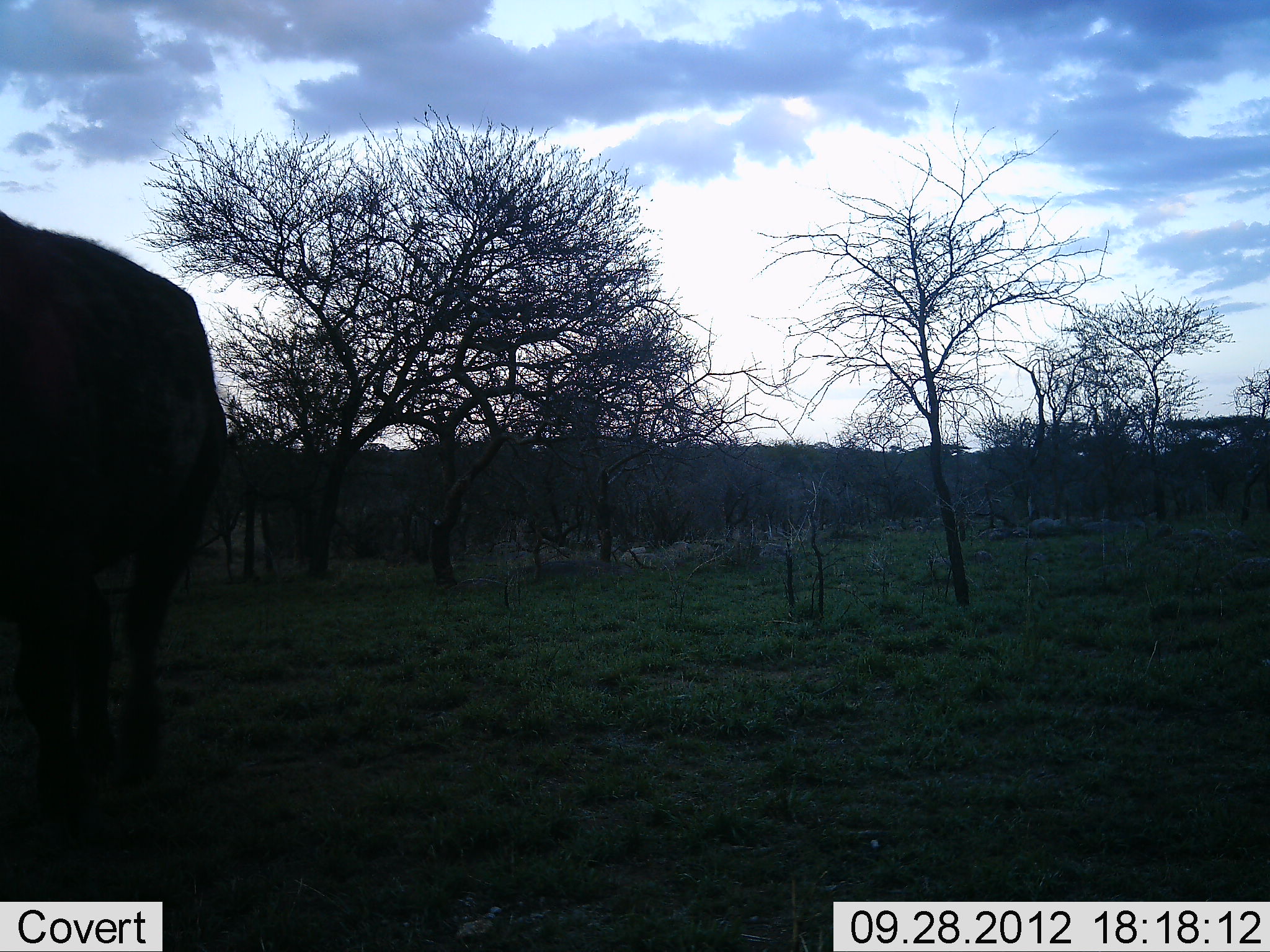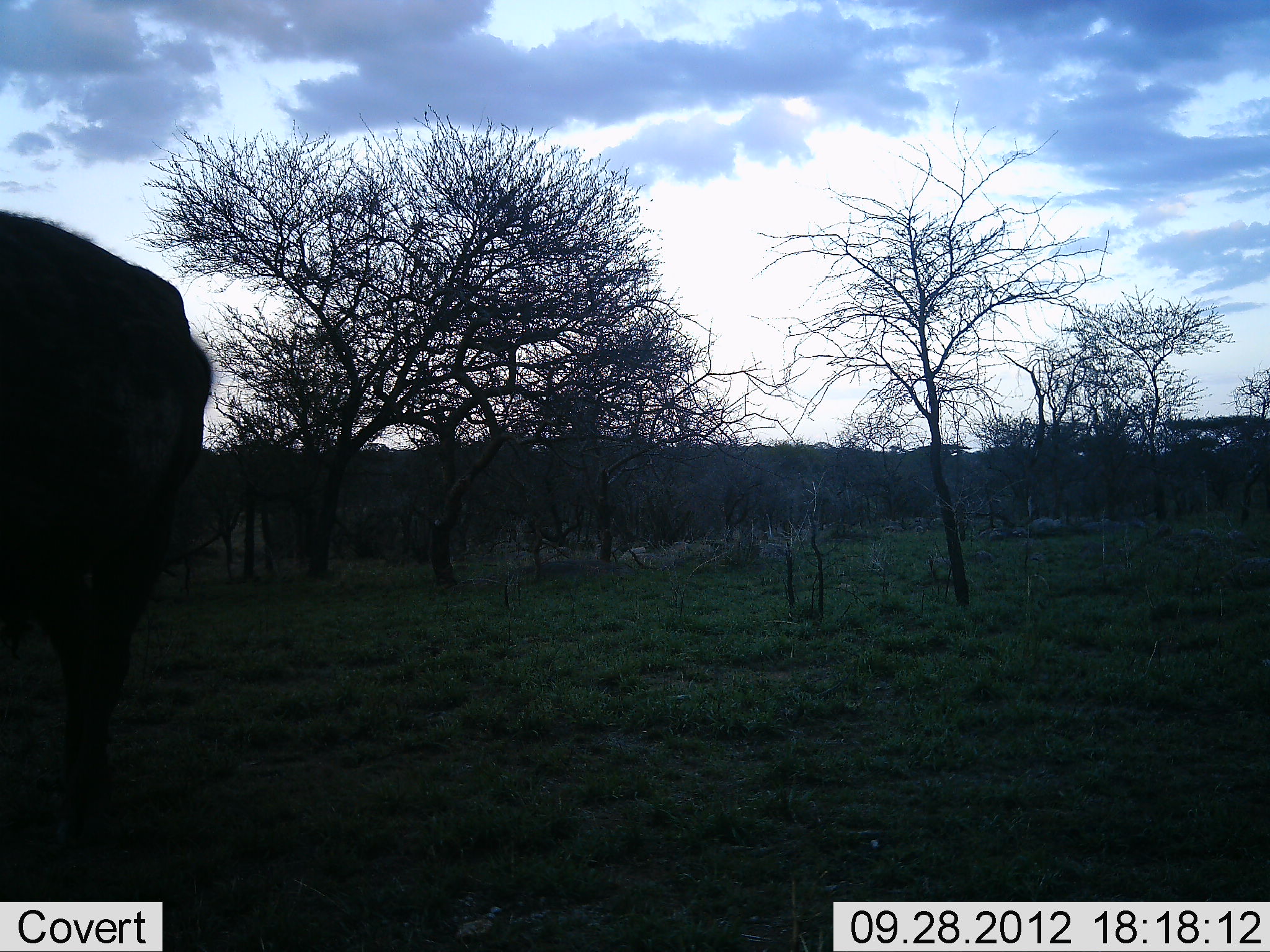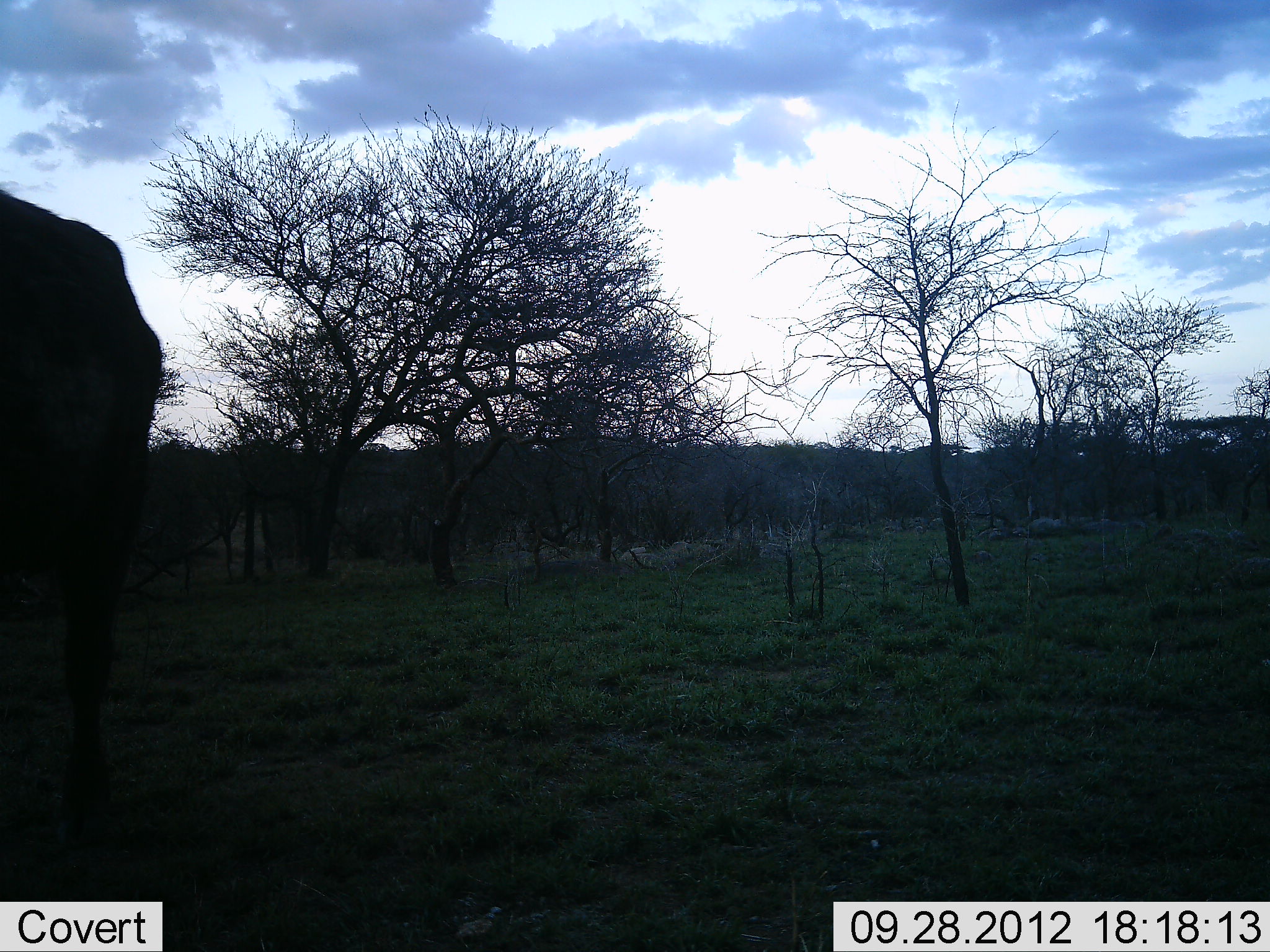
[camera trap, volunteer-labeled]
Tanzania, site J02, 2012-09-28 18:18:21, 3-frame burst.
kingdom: Animalia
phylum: Chordata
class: Mammalia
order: Artiodactyla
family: Bovidae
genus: Connochaetes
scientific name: Connochaetes taurinus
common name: blue wildebeest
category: wildebeest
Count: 1.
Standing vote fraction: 62%.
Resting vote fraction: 0%.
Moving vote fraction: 38%.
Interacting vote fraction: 0%.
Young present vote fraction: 0%.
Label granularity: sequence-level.